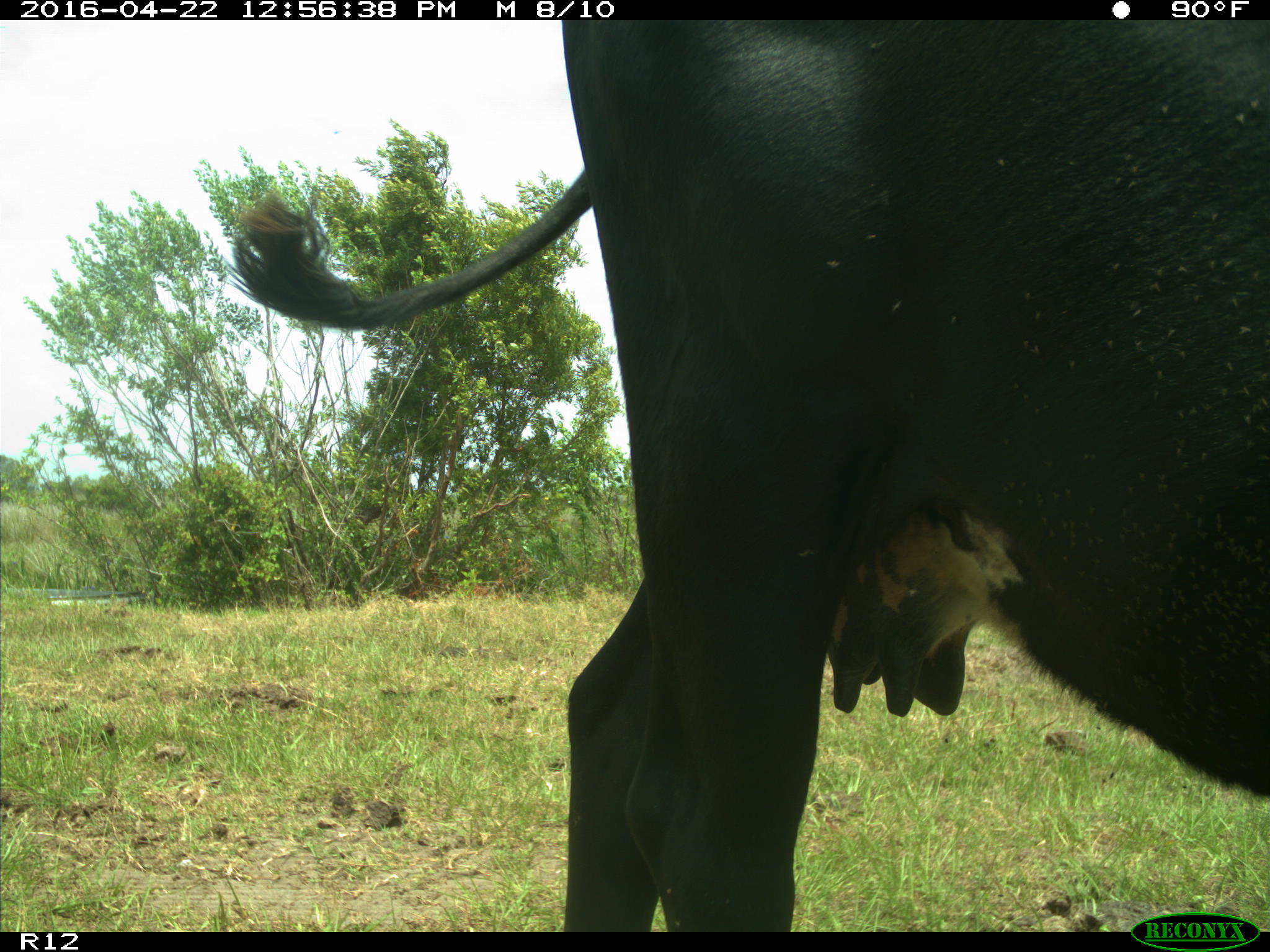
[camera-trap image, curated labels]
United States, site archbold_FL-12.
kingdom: Animalia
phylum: Chordata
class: Mammalia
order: Artiodactyla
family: Bovidae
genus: Bos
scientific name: Bos taurus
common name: domestic cow